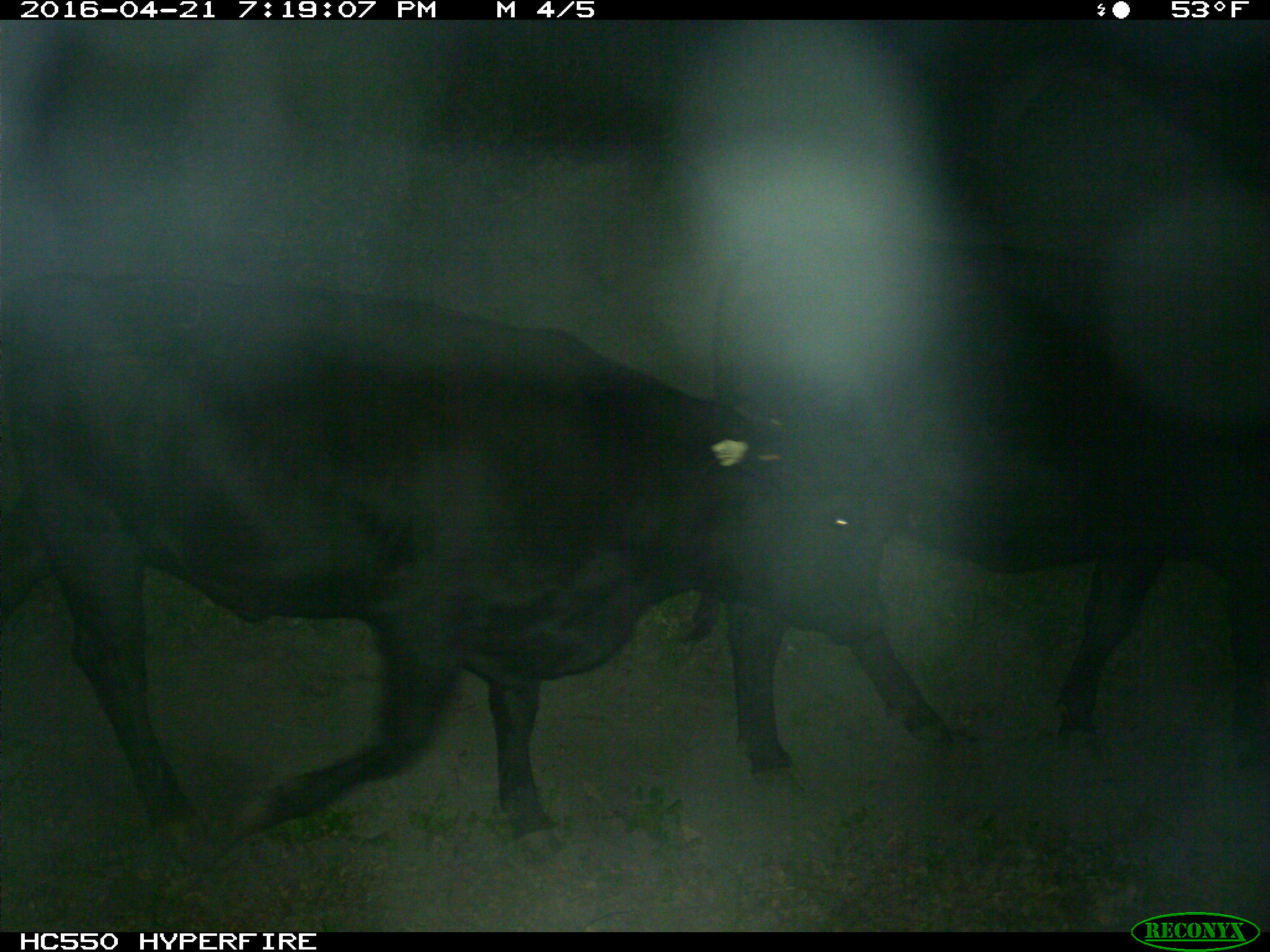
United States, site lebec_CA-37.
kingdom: Animalia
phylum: Chordata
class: Mammalia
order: Artiodactyla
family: Bovidae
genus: Bos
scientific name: Bos taurus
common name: domestic cow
Bos taurus (domestic cow).